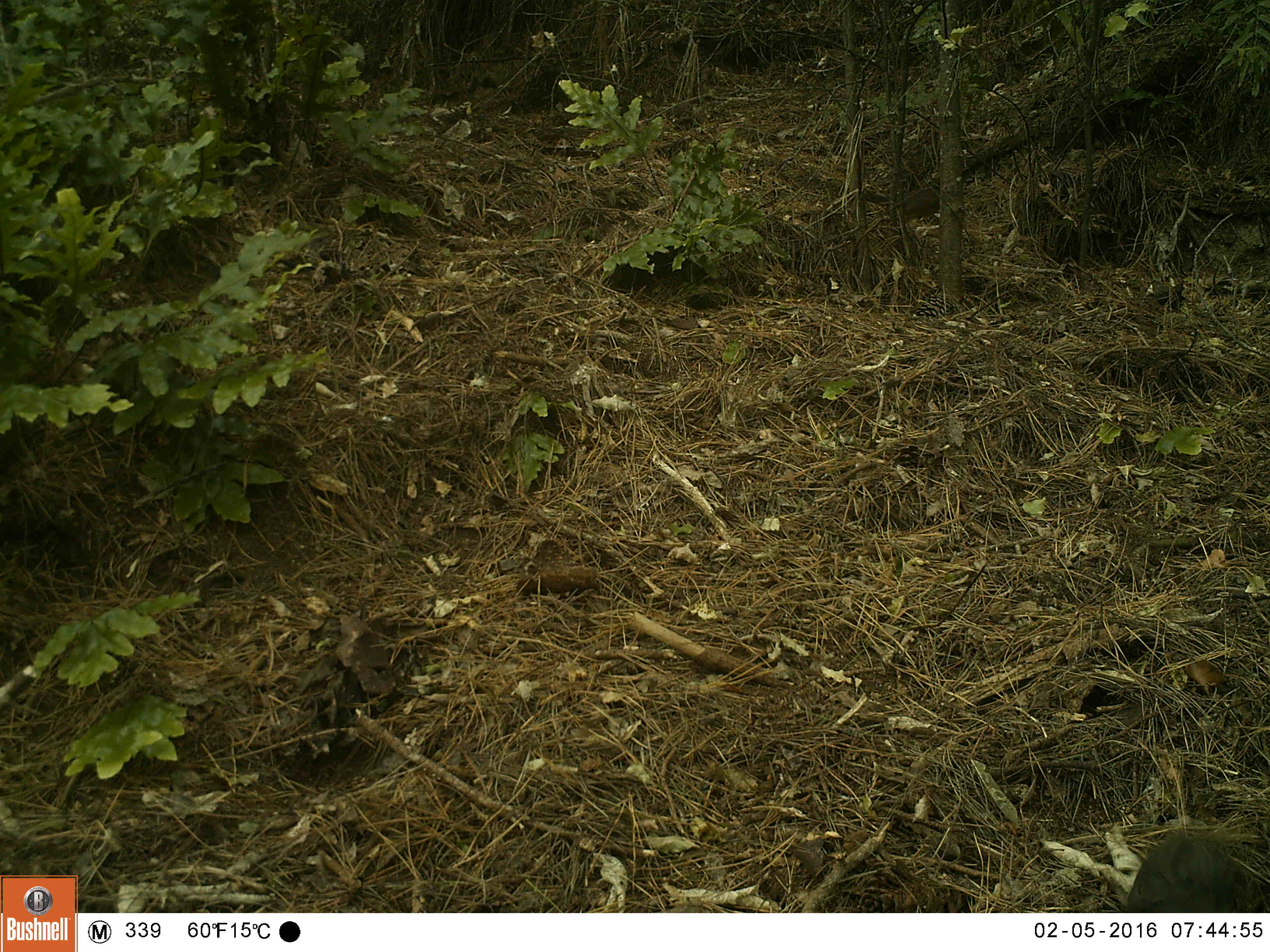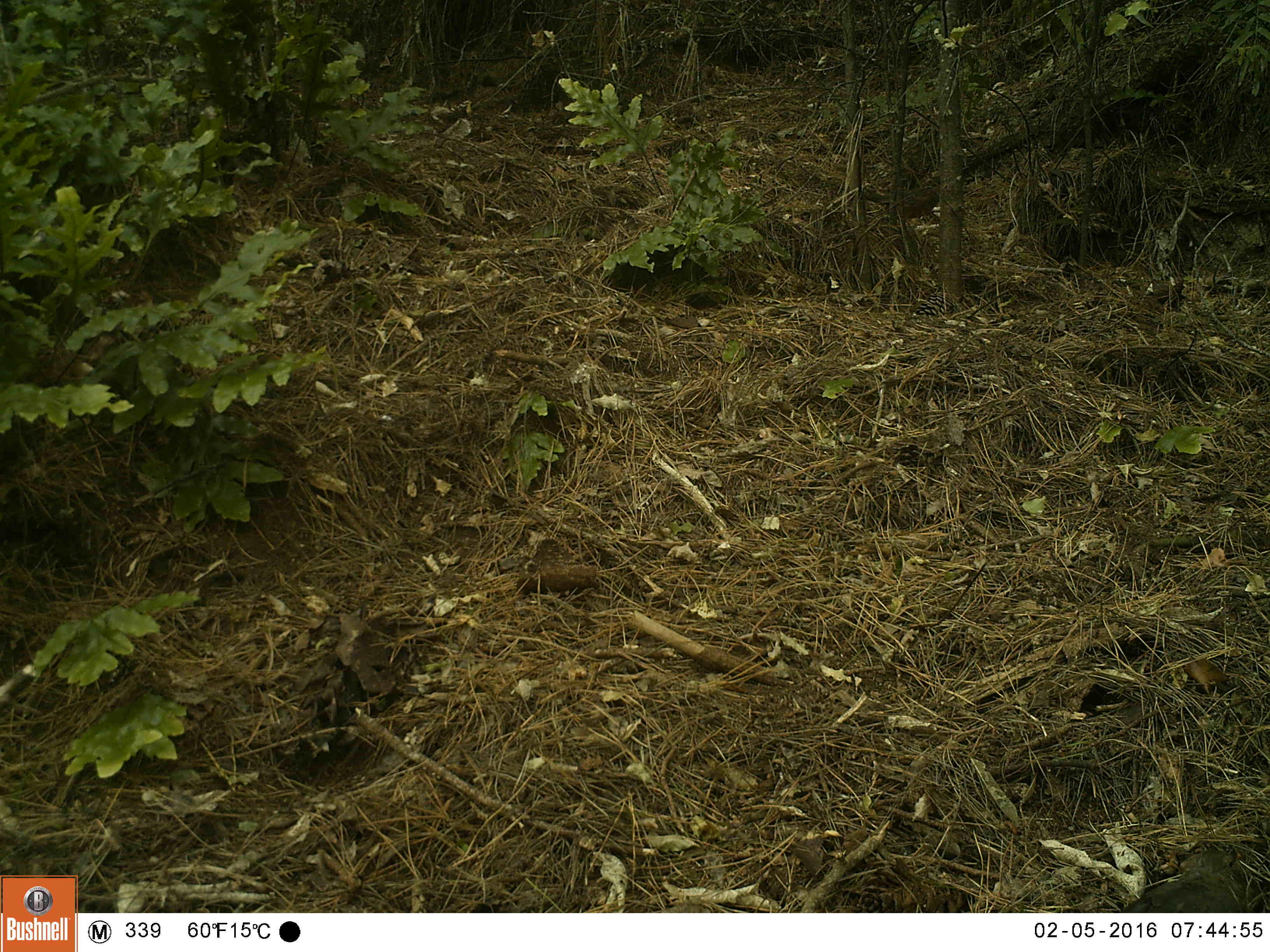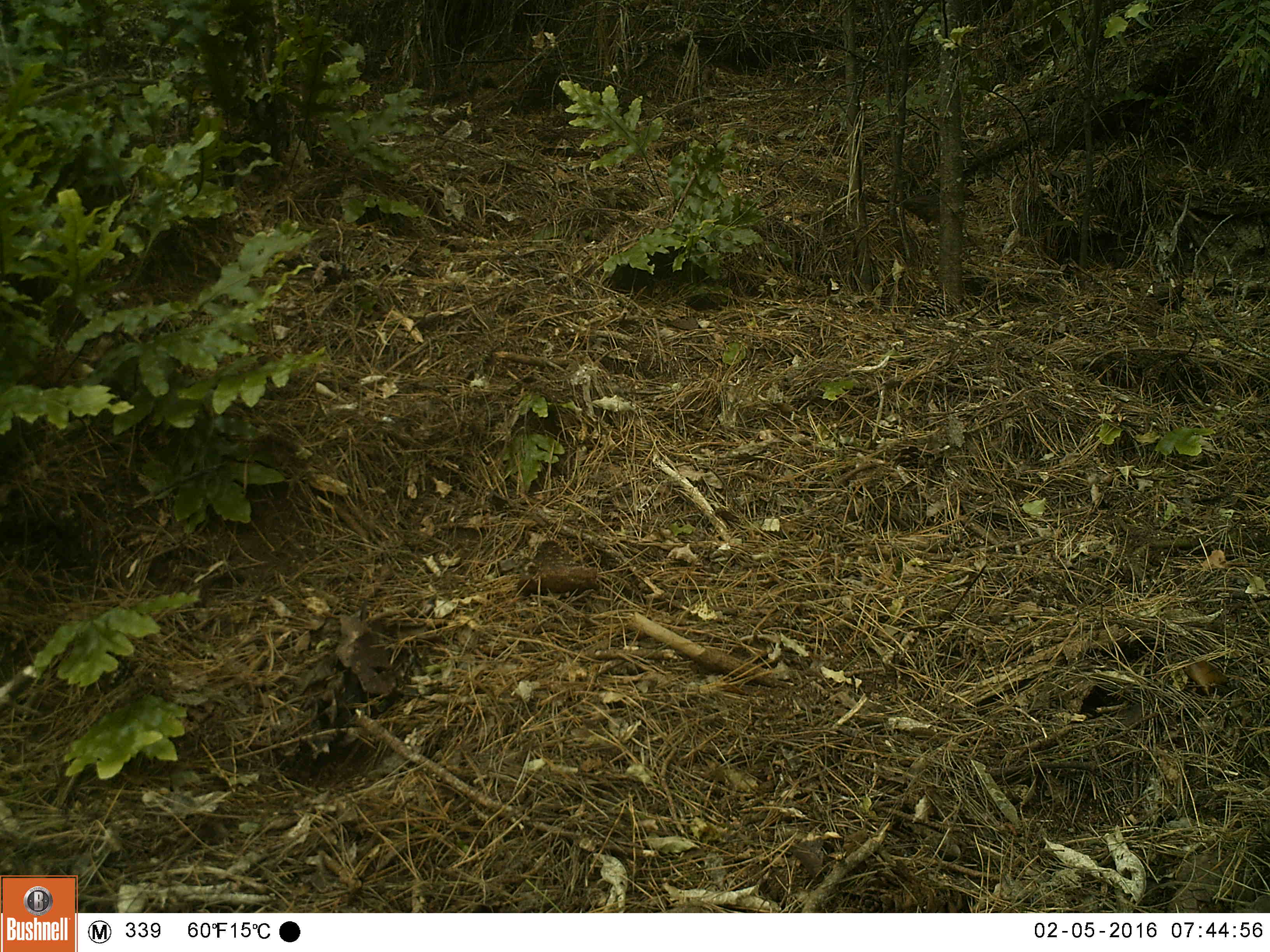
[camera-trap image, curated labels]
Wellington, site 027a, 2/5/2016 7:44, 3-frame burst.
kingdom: Animalia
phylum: Chordata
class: Aves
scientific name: Aves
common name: bird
Bird (Aves).